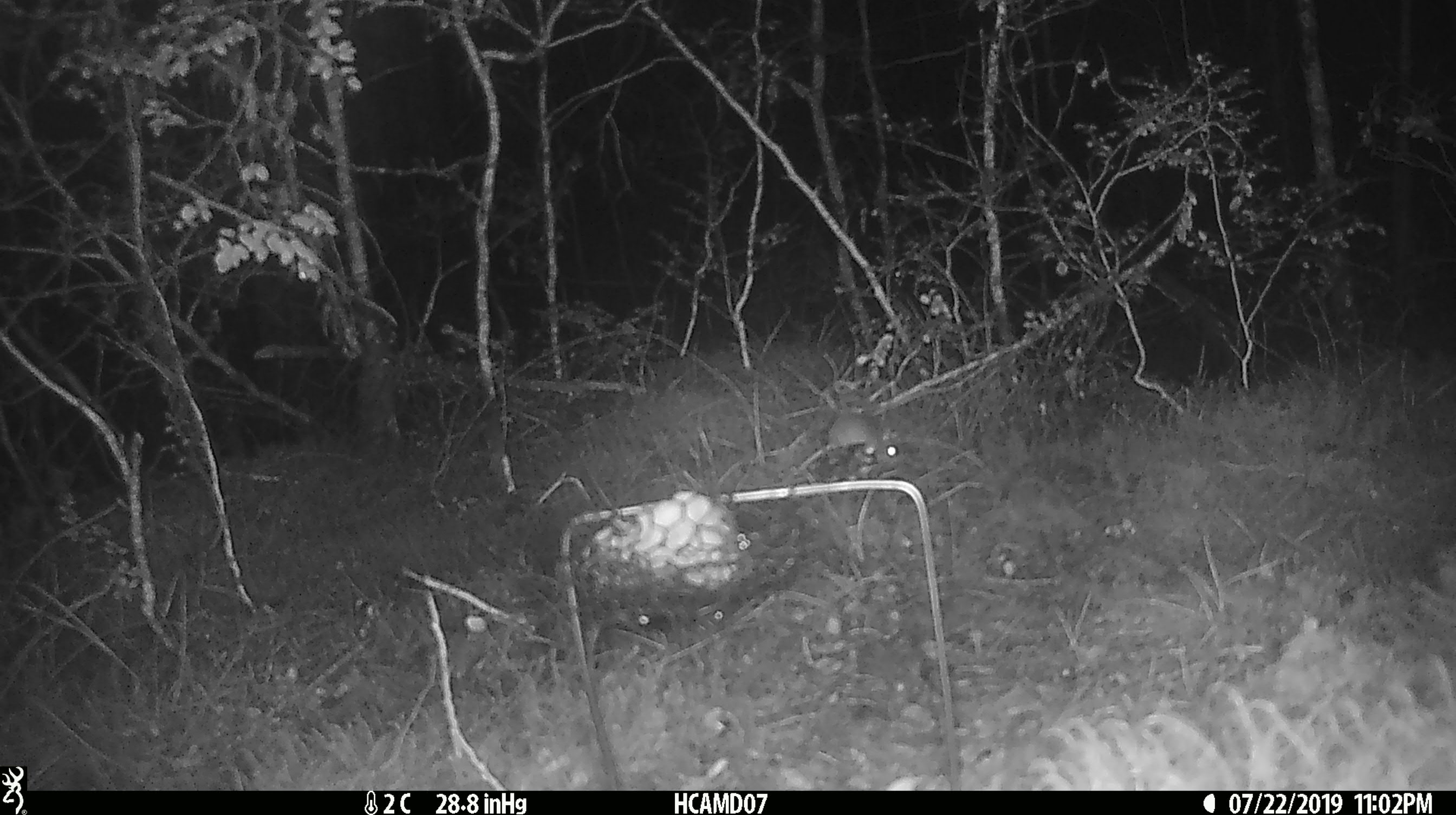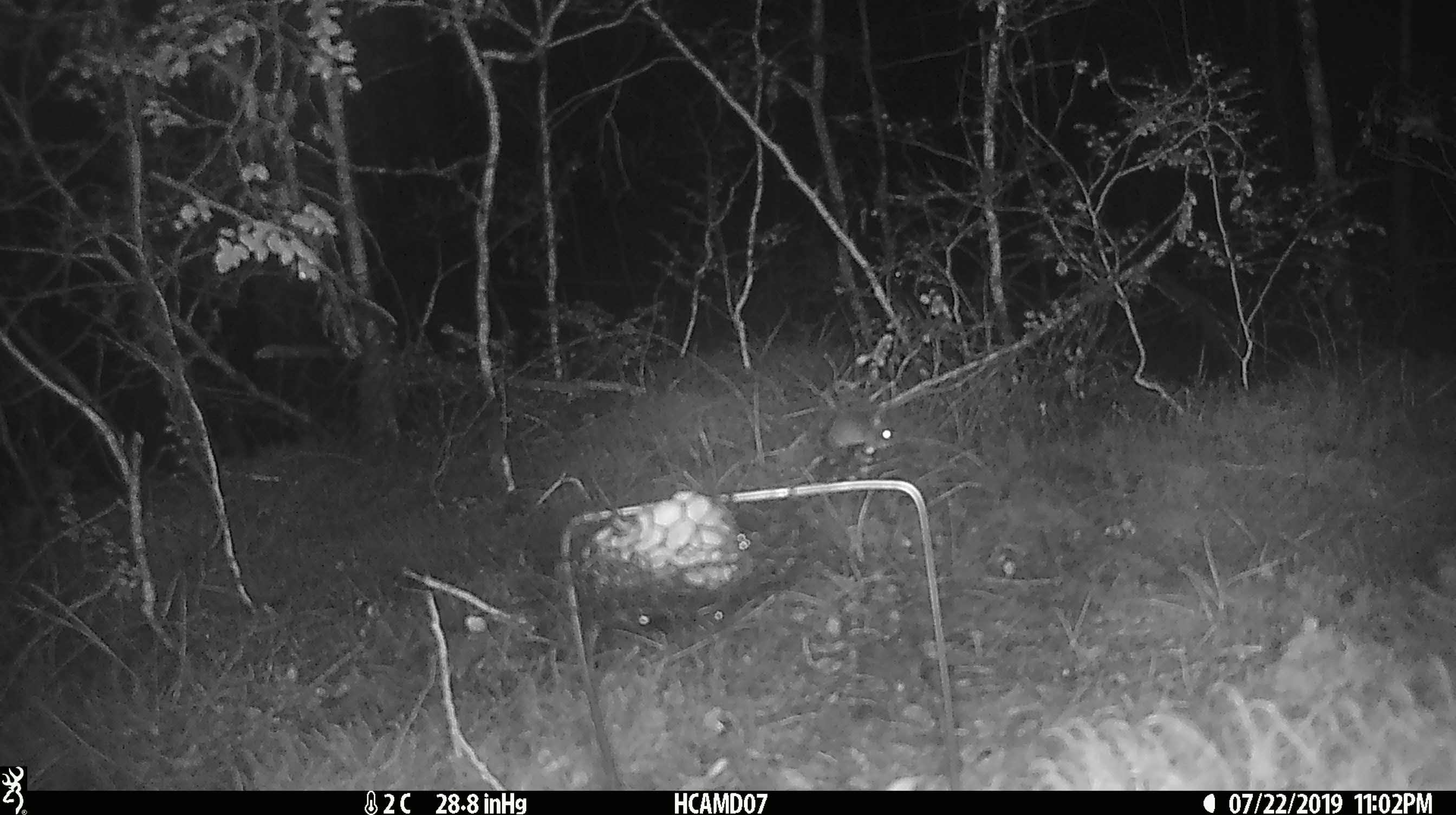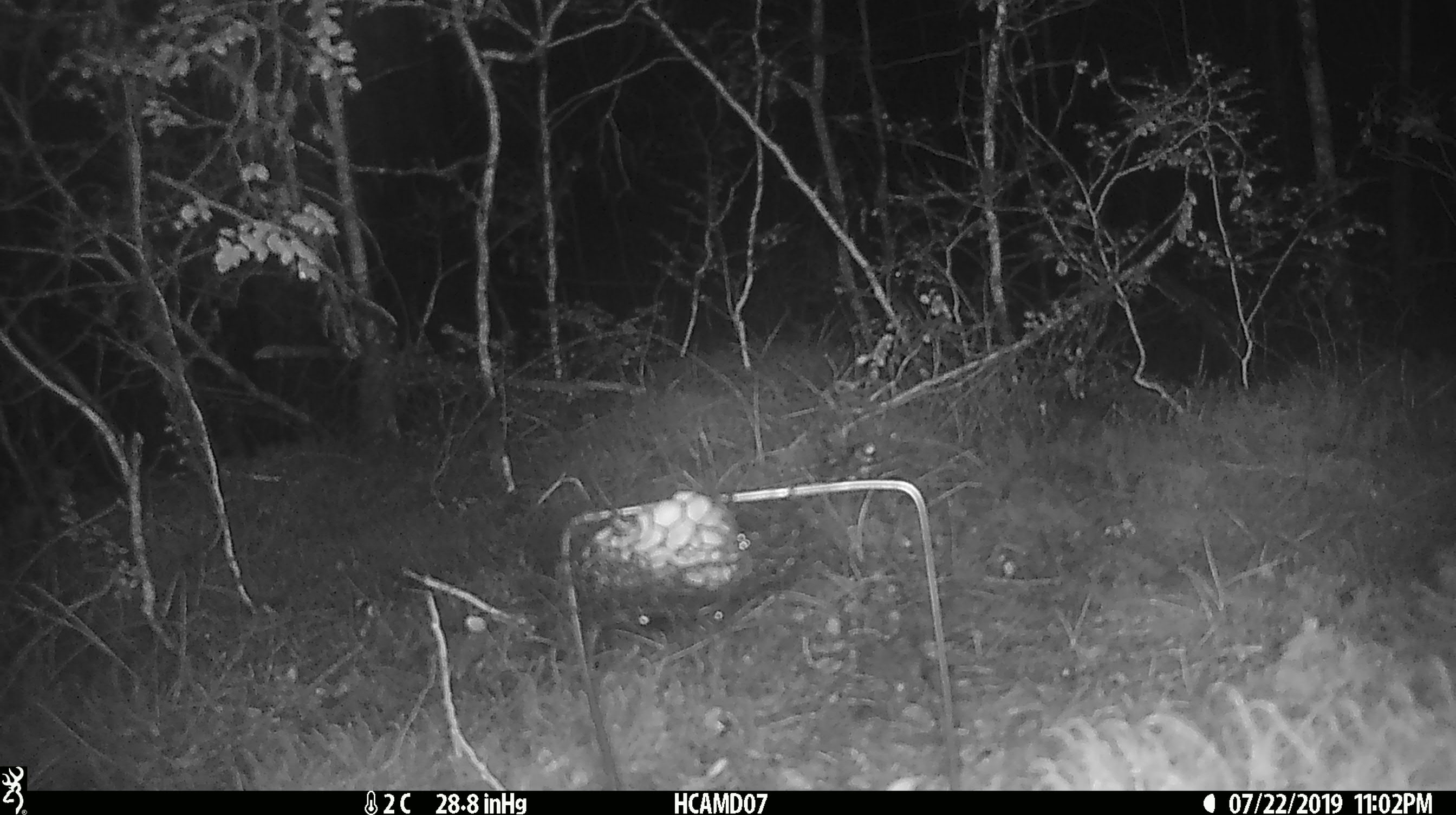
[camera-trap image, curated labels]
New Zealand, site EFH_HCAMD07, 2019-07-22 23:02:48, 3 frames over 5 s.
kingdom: Animalia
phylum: Chordata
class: Mammalia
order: Rodentia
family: Muridae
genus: Mus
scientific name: Mus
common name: mouse